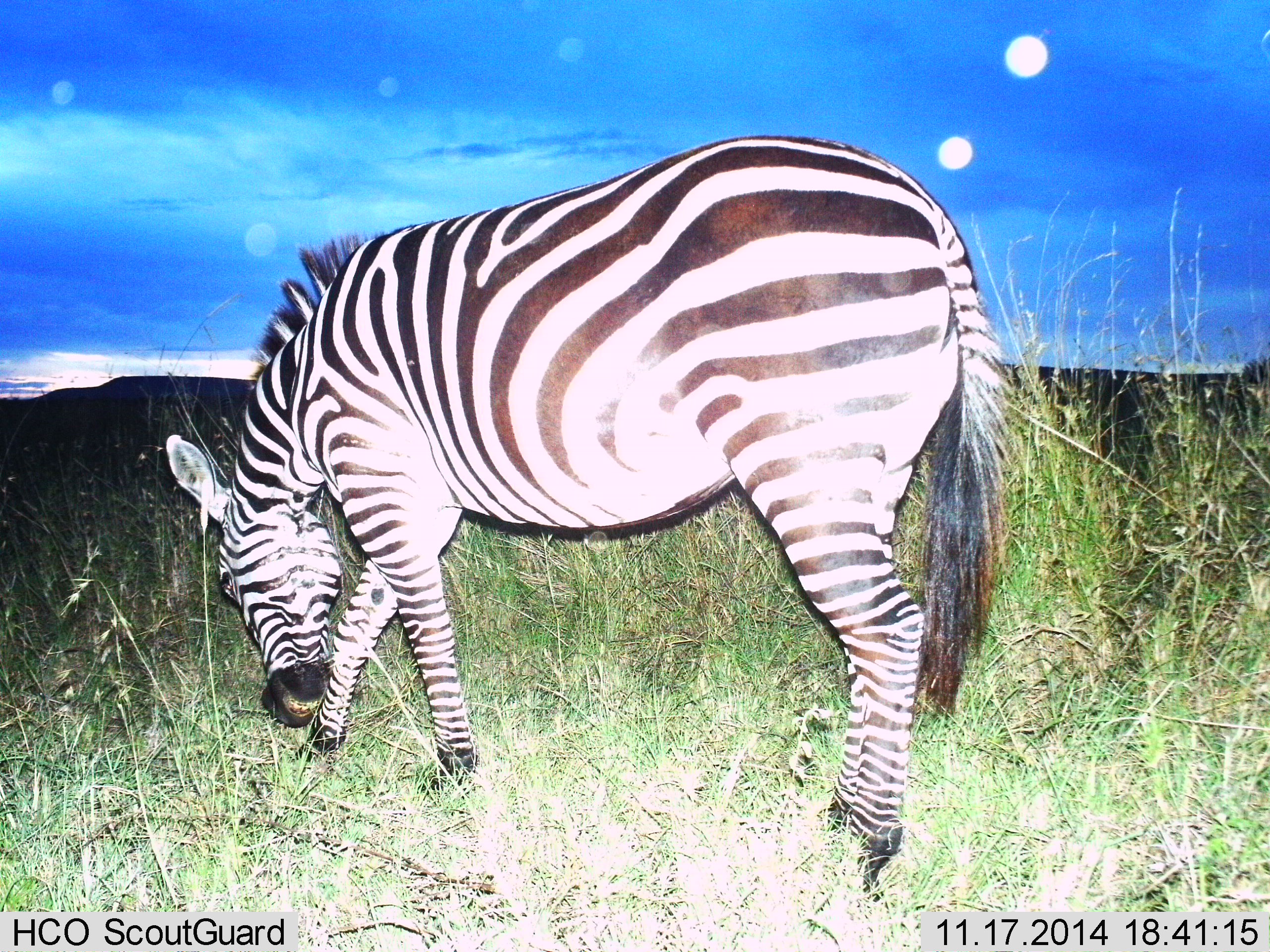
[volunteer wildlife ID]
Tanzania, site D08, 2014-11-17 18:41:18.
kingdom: Animalia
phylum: Chordata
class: Mammalia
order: Perissodactyla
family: Equidae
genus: Equus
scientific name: Equus quagga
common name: plains zebra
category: zebra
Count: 1.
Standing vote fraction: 20%.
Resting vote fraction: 0%.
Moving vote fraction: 10%.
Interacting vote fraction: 0%.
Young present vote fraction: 0%.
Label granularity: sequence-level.